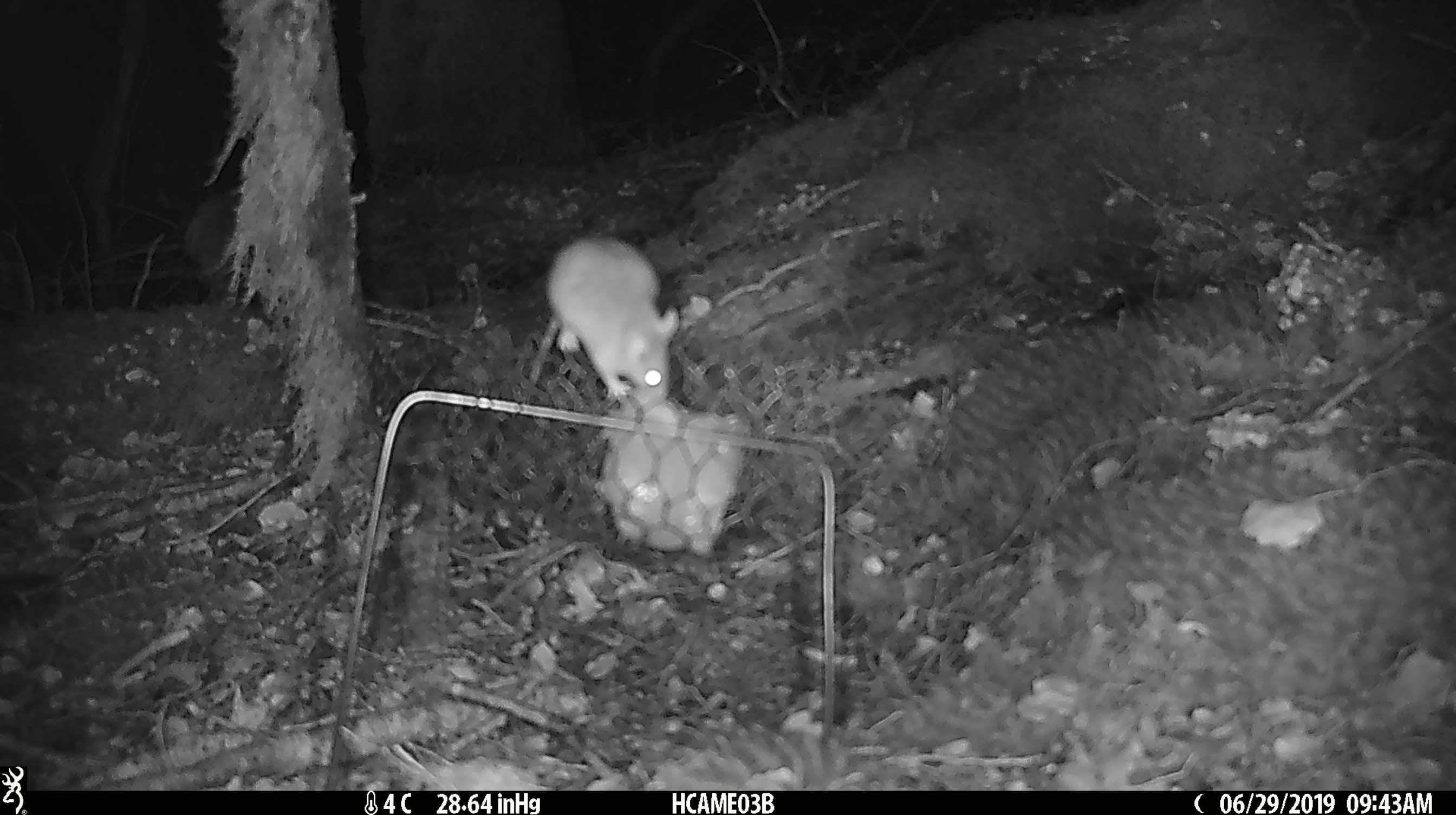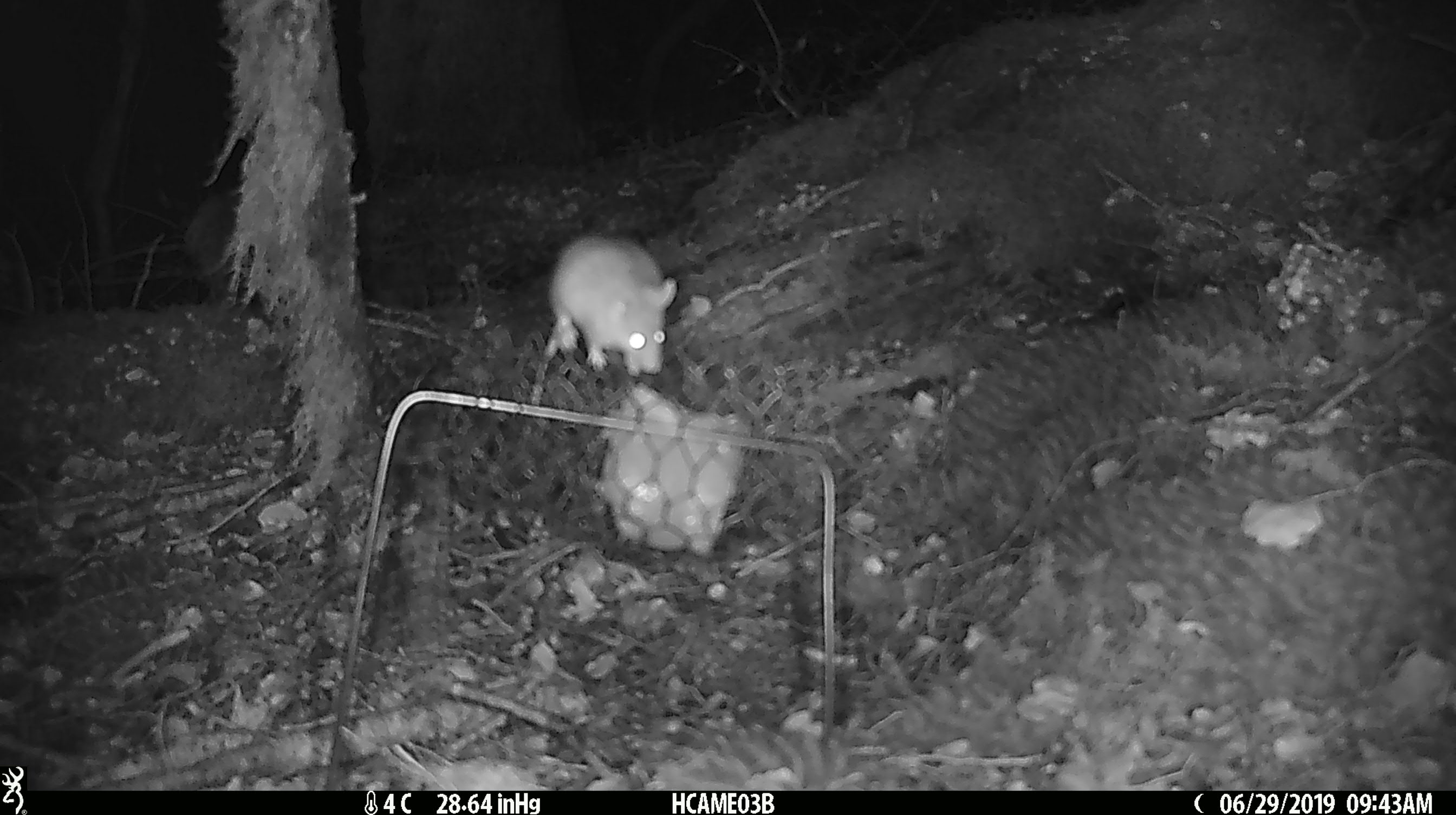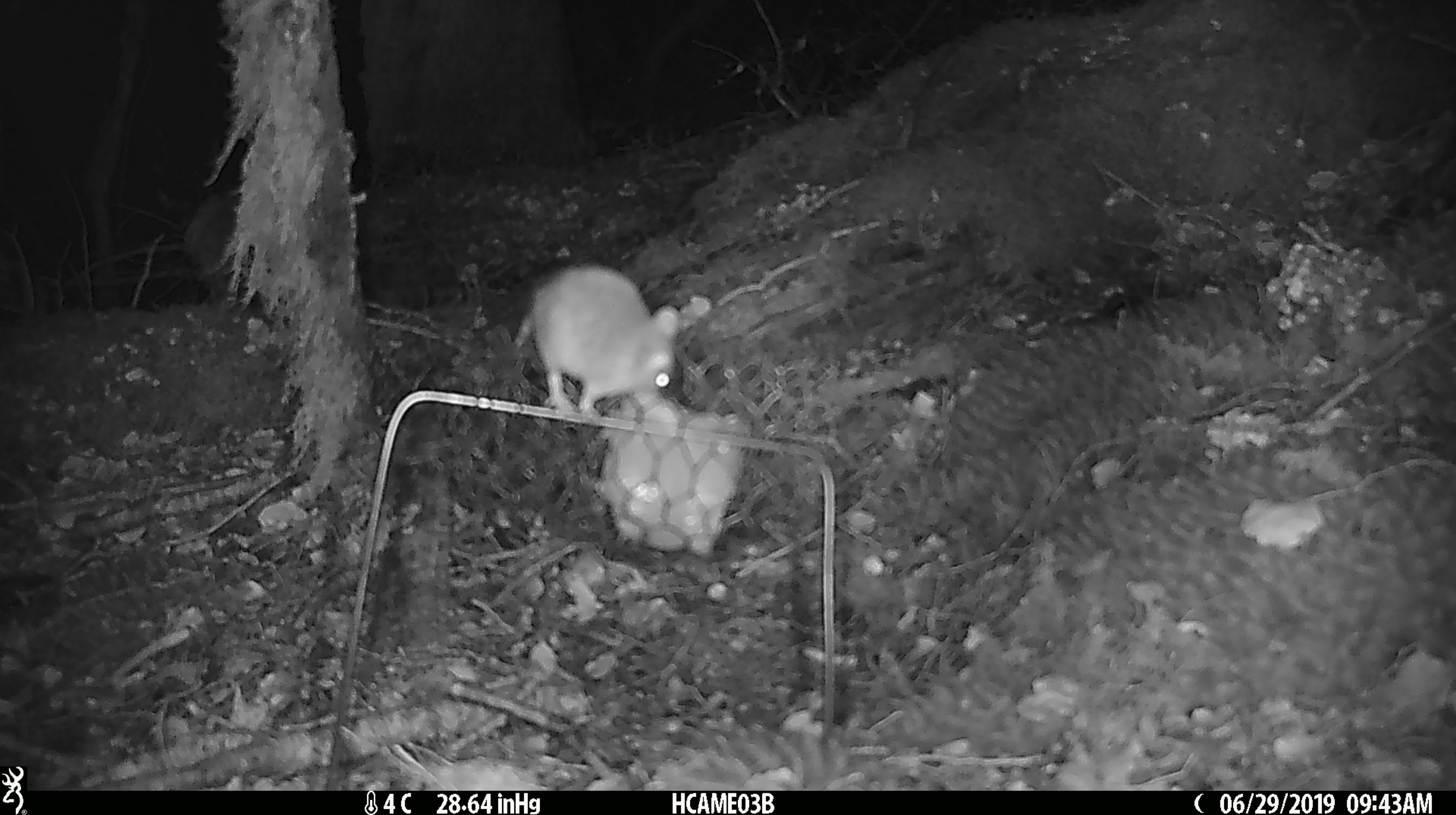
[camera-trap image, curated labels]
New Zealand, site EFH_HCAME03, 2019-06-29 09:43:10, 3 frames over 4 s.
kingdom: Animalia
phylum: Chordata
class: Mammalia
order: Rodentia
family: Muridae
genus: Mus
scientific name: Mus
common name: mouse